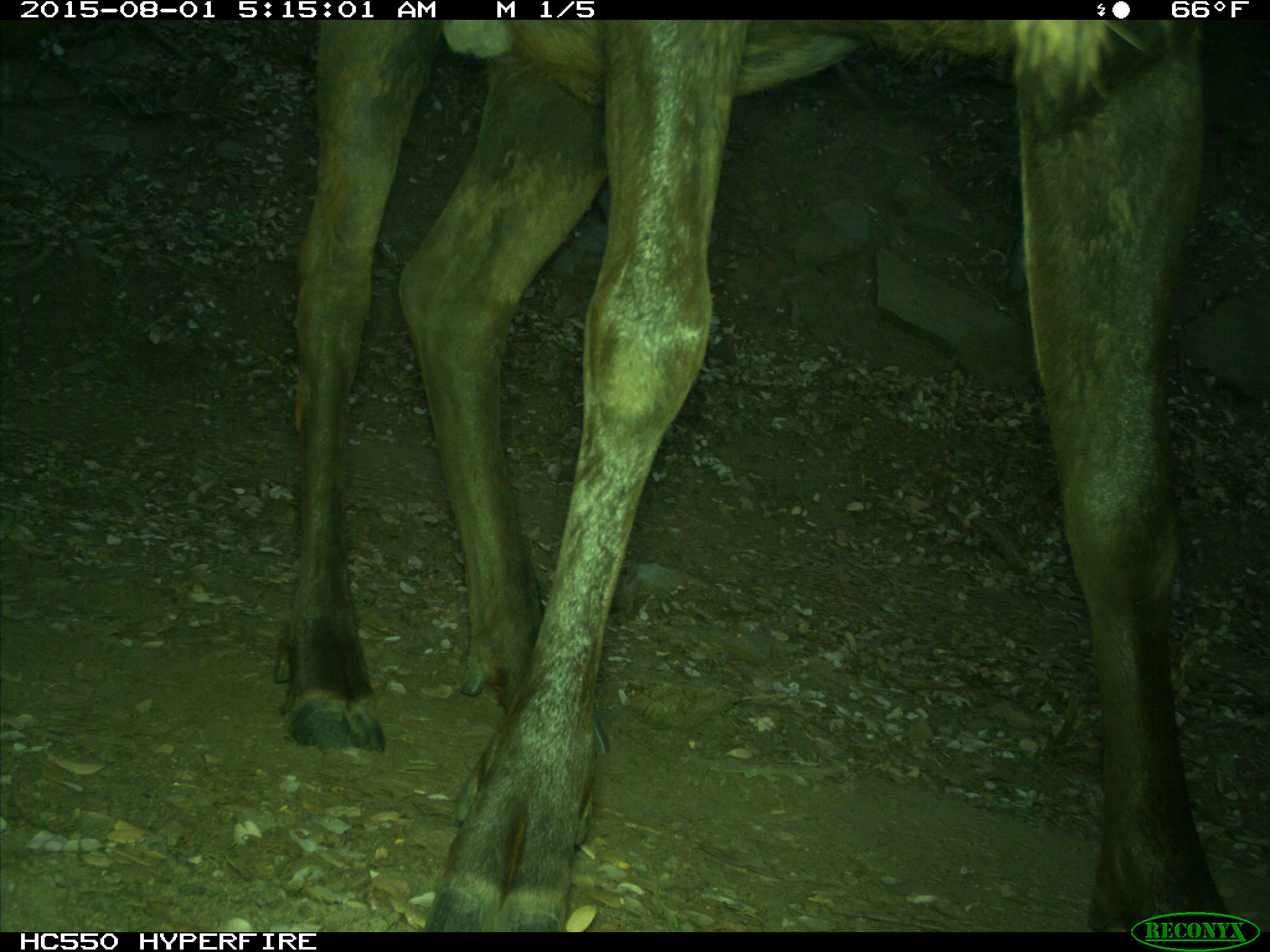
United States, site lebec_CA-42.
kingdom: Animalia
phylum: Chordata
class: Mammalia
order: Artiodactyla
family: Cervidae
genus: Cervus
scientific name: Cervus canadensis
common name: elk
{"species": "Cervus canadensis (elk)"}